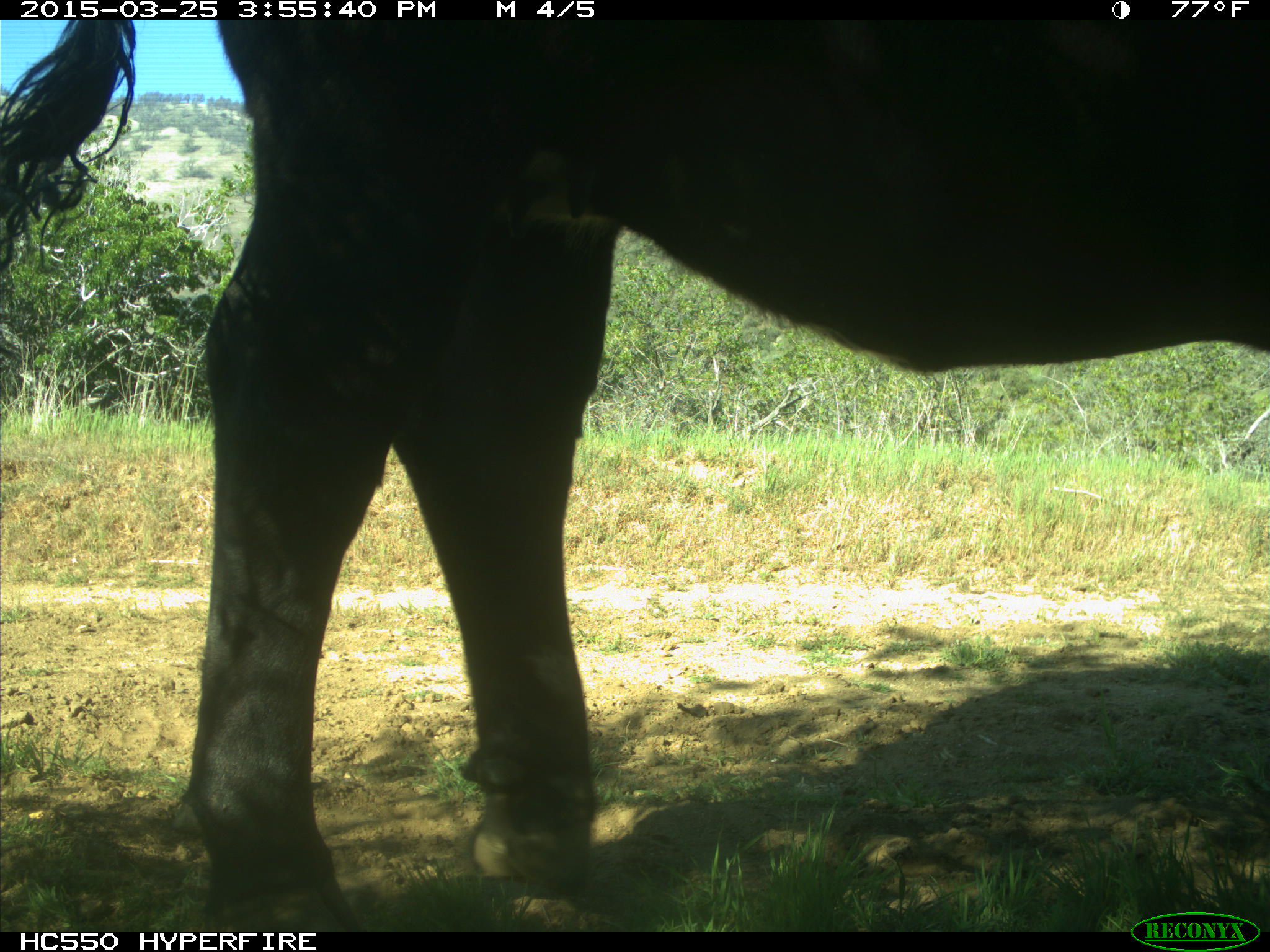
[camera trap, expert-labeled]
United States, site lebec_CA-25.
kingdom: Animalia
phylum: Chordata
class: Mammalia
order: Artiodactyla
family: Bovidae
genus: Bos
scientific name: Bos taurus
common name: domestic cow